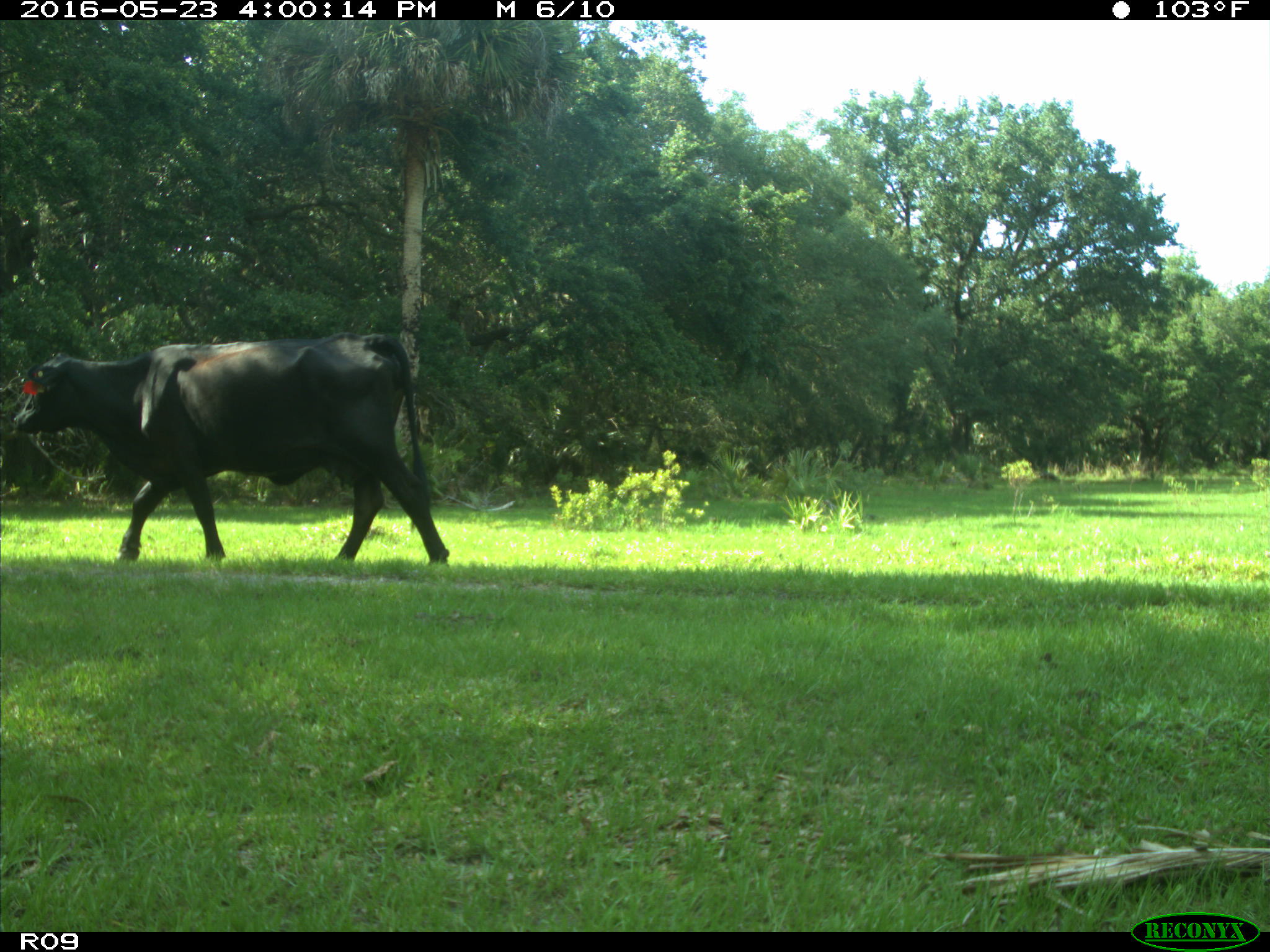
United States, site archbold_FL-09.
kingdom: Animalia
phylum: Chordata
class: Mammalia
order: Artiodactyla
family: Bovidae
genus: Bos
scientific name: Bos taurus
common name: domestic cow